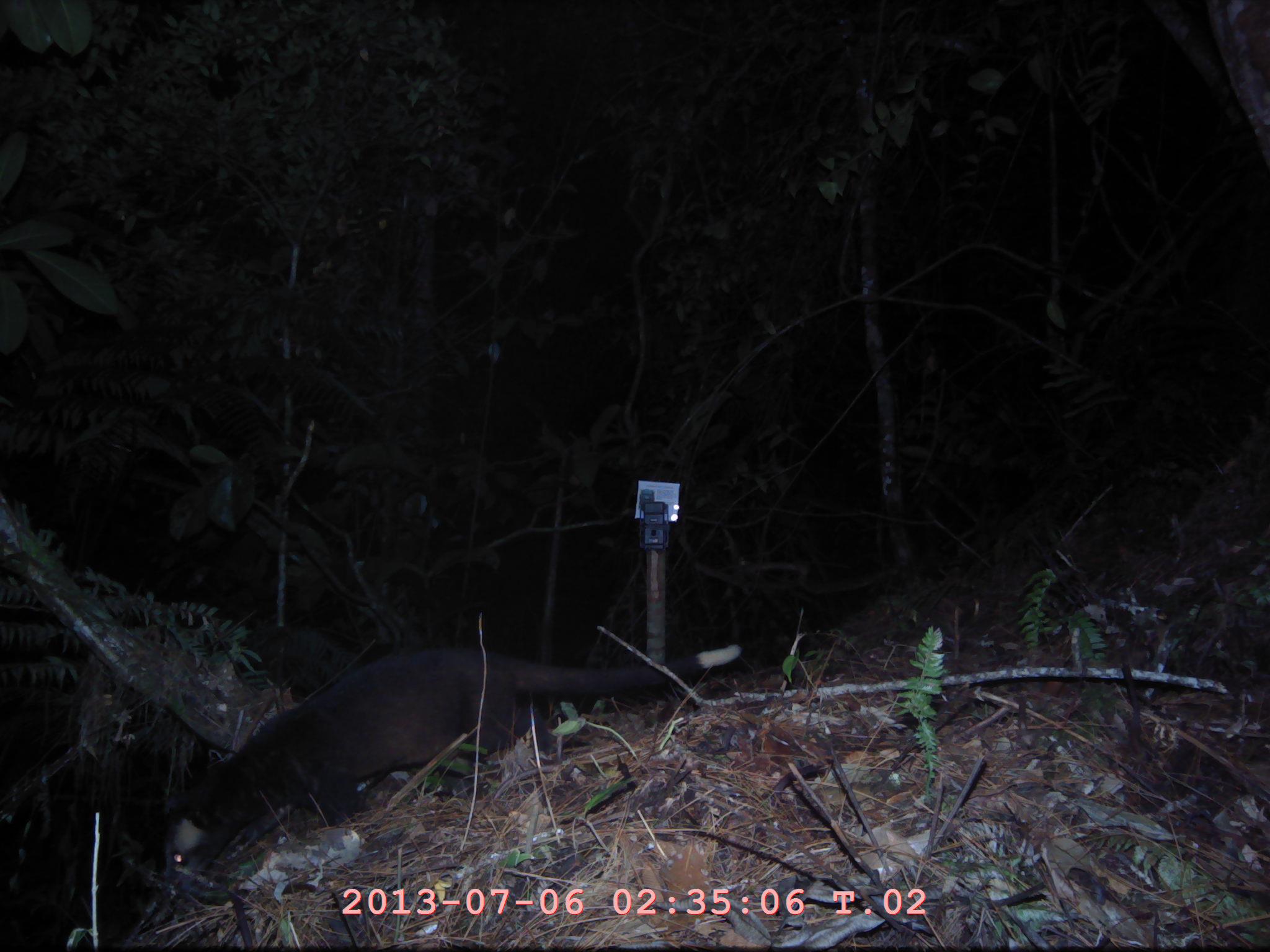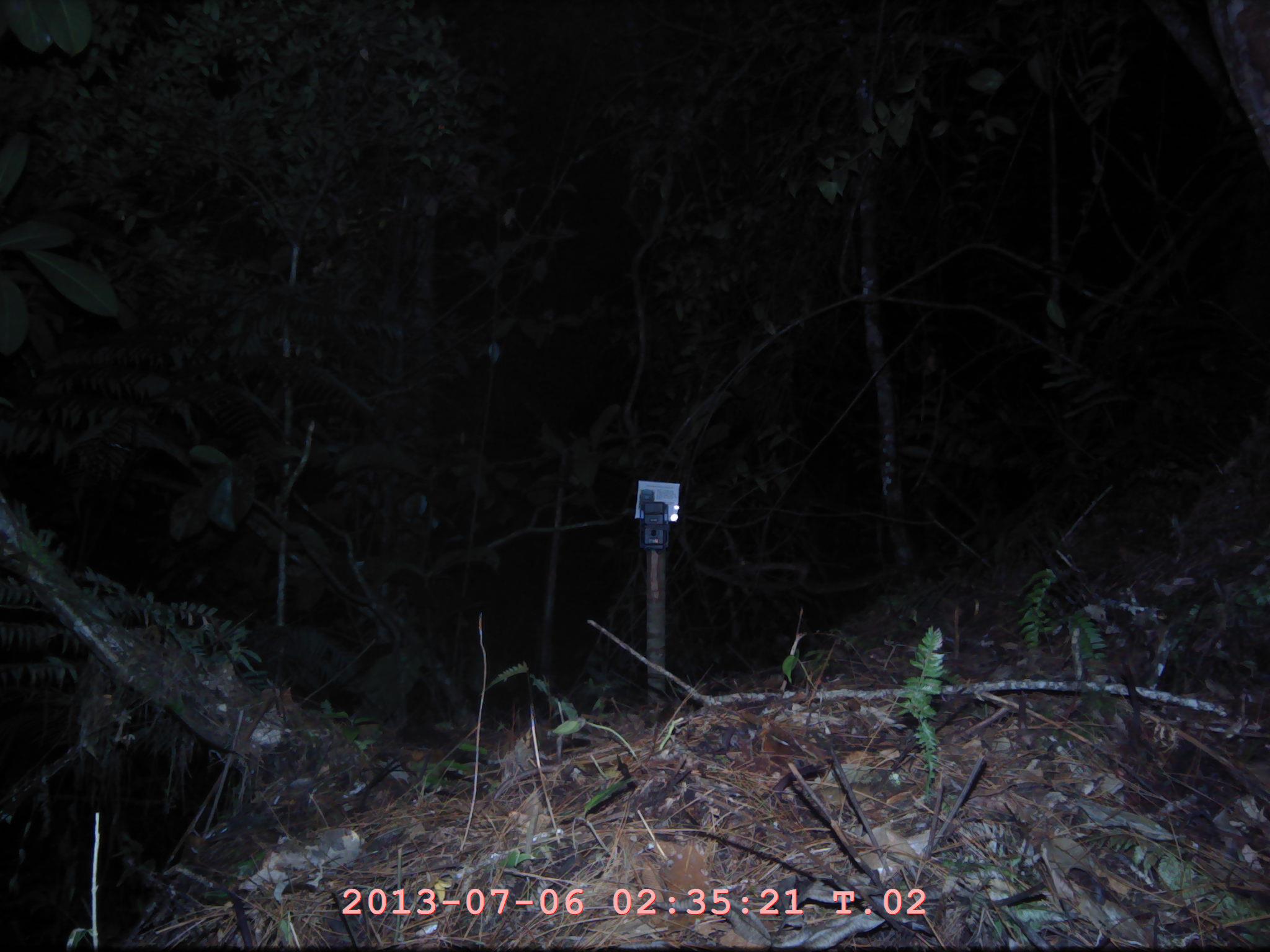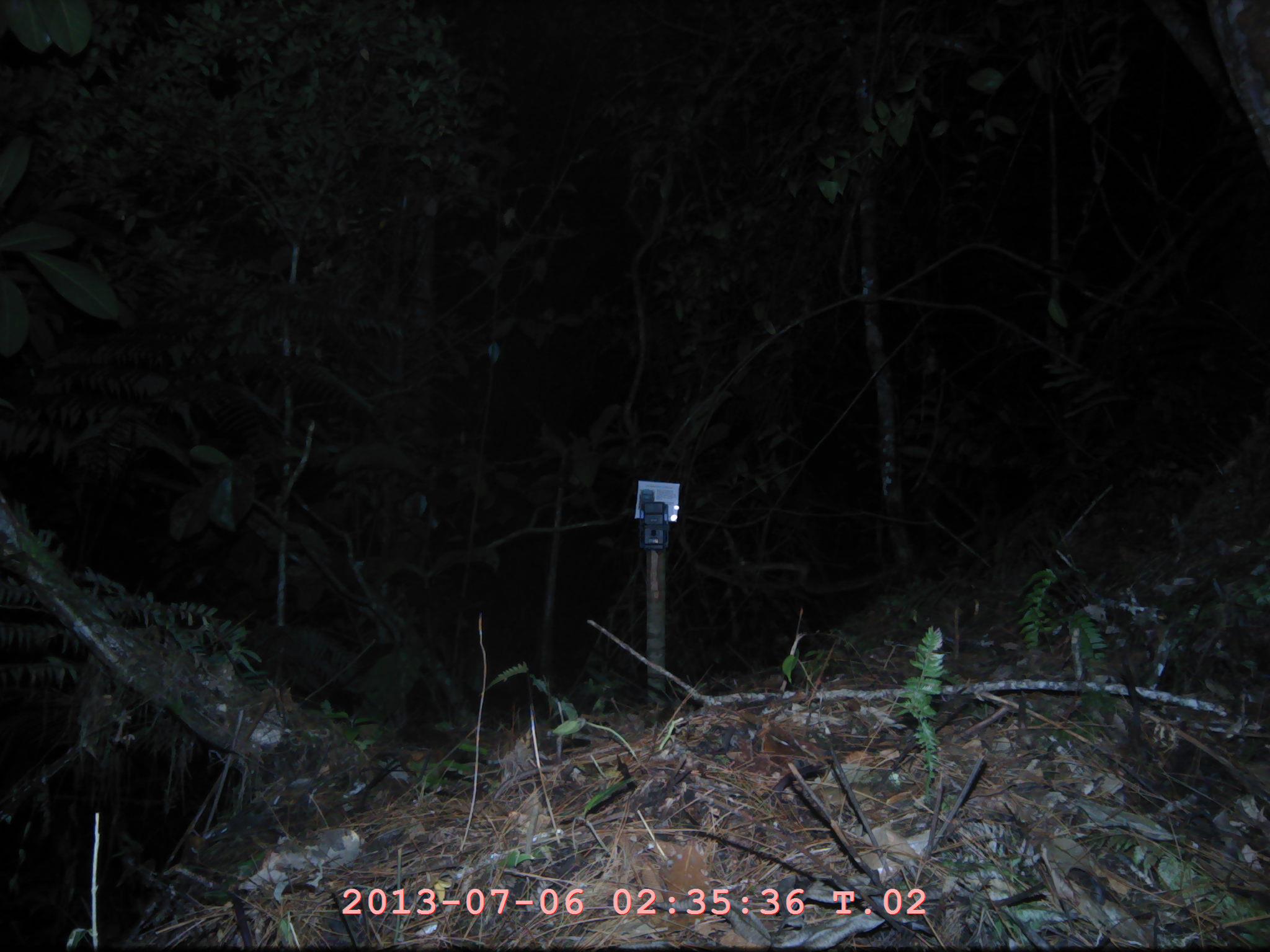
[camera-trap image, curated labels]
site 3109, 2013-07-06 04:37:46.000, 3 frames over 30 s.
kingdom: Animalia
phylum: Chordata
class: Mammalia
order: Carnivora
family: Viverridae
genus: Paguma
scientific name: Paguma larvata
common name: masked palm civet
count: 1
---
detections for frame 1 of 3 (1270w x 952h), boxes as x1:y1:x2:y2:
paguma larvata: 162:643:742:883